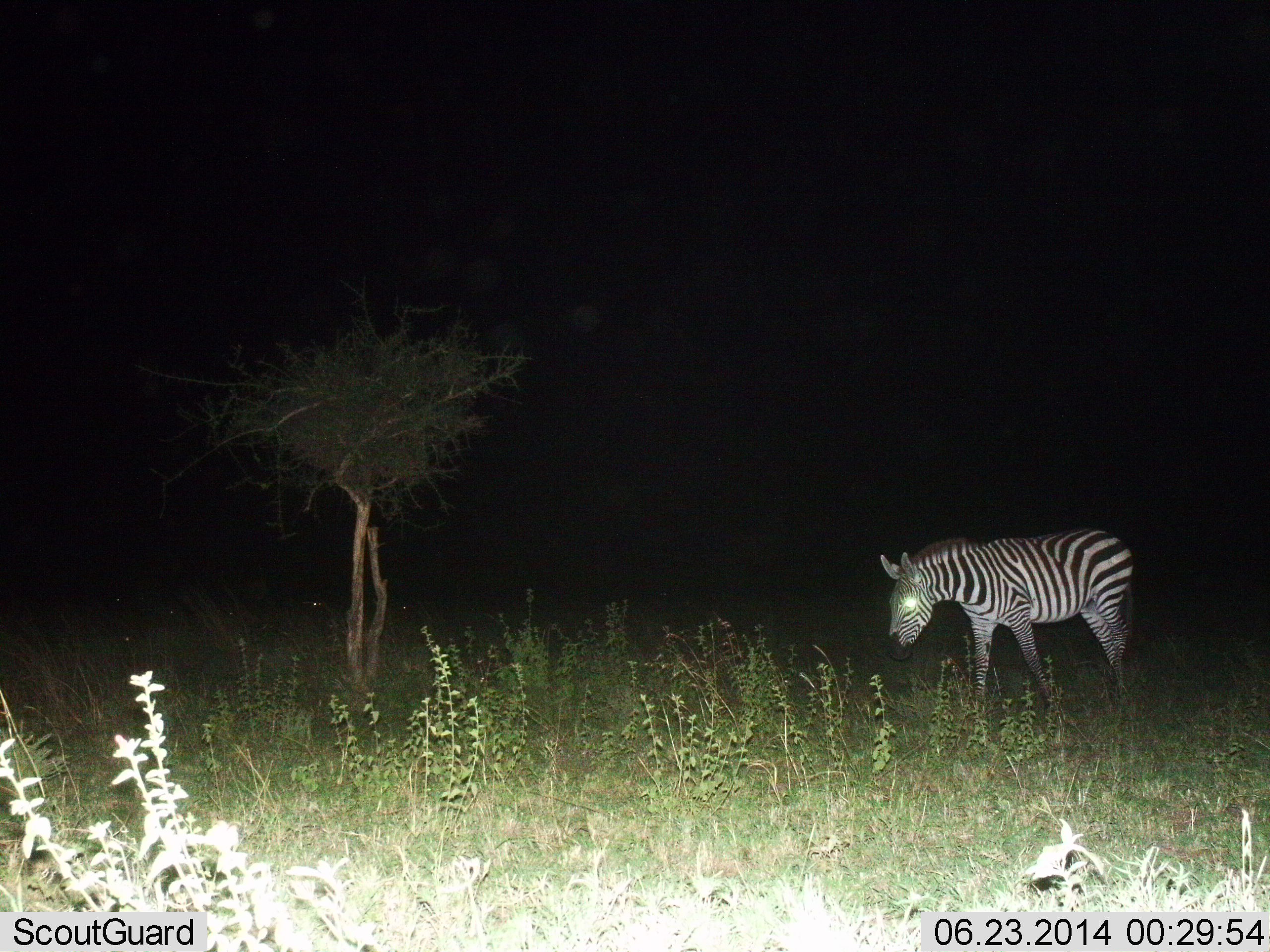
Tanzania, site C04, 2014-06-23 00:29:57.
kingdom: Animalia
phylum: Chordata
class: Mammalia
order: Perissodactyla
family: Equidae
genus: Equus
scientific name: Equus quagga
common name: plains zebra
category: zebra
Zebra (plains zebra) (Equus quagga), count 1. Behavior (volunteer vote fractions): standing 60%, resting 0%, moving 40%, interacting 0%. Young present (vote fraction): 0%. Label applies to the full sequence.